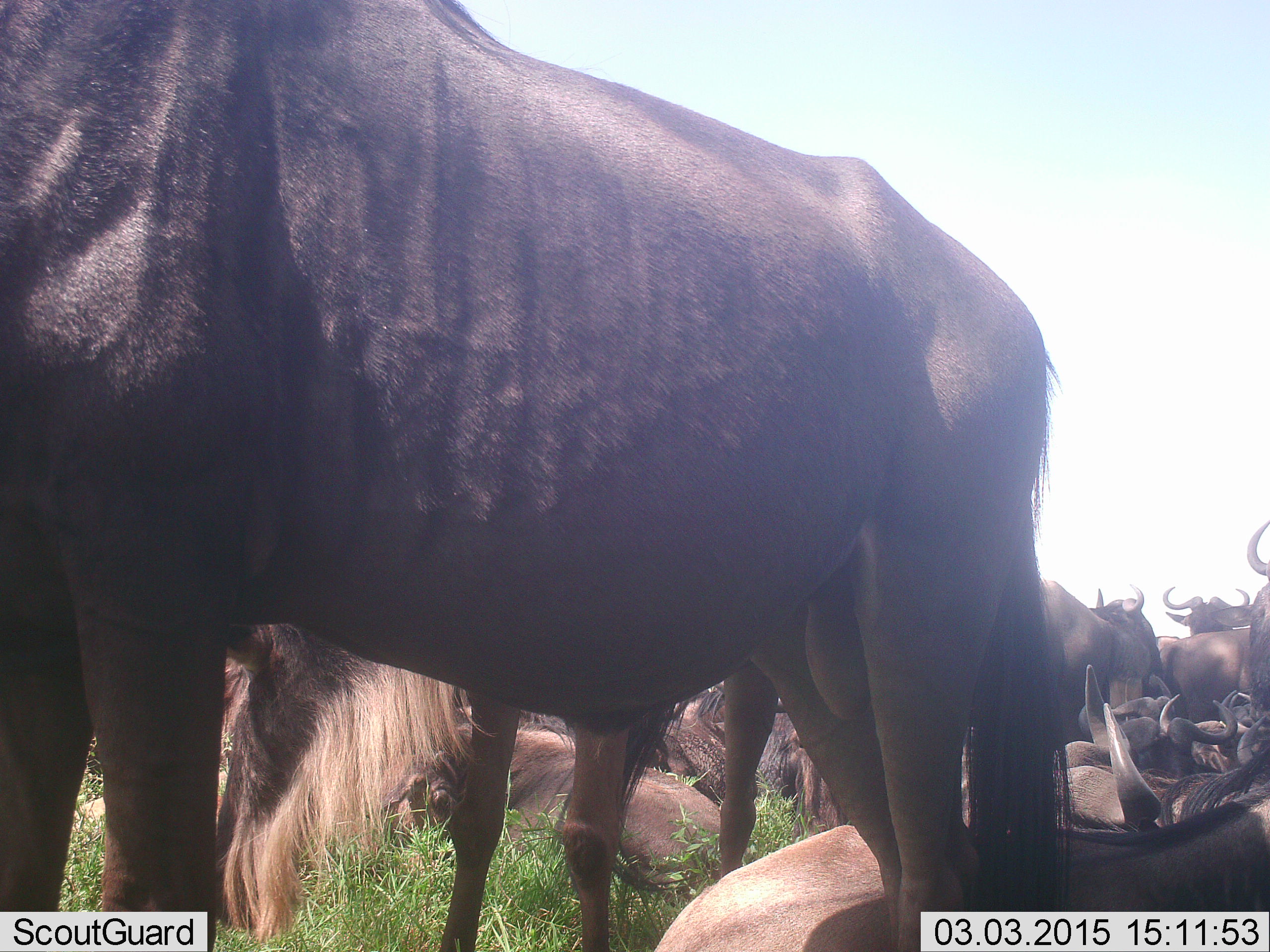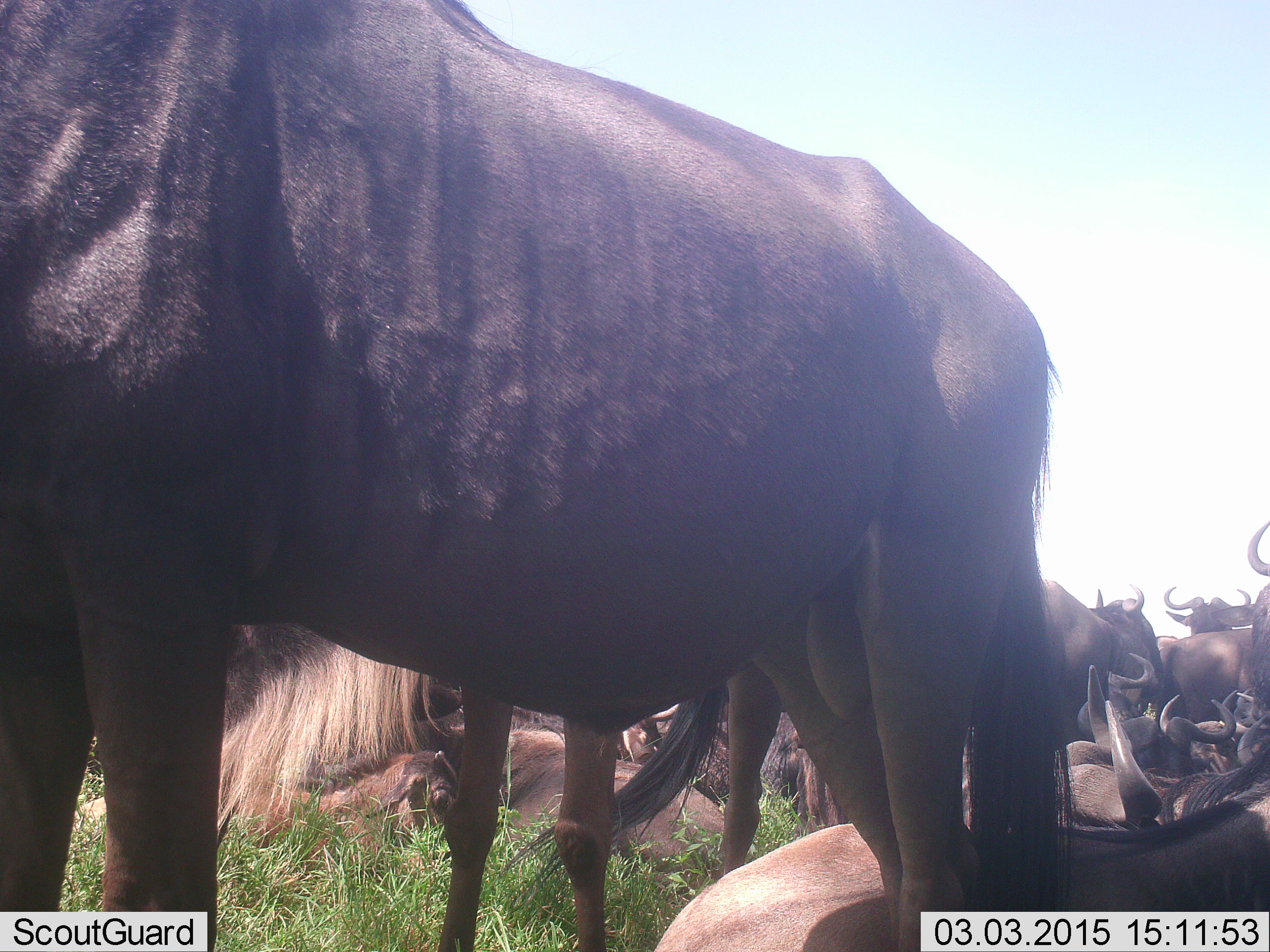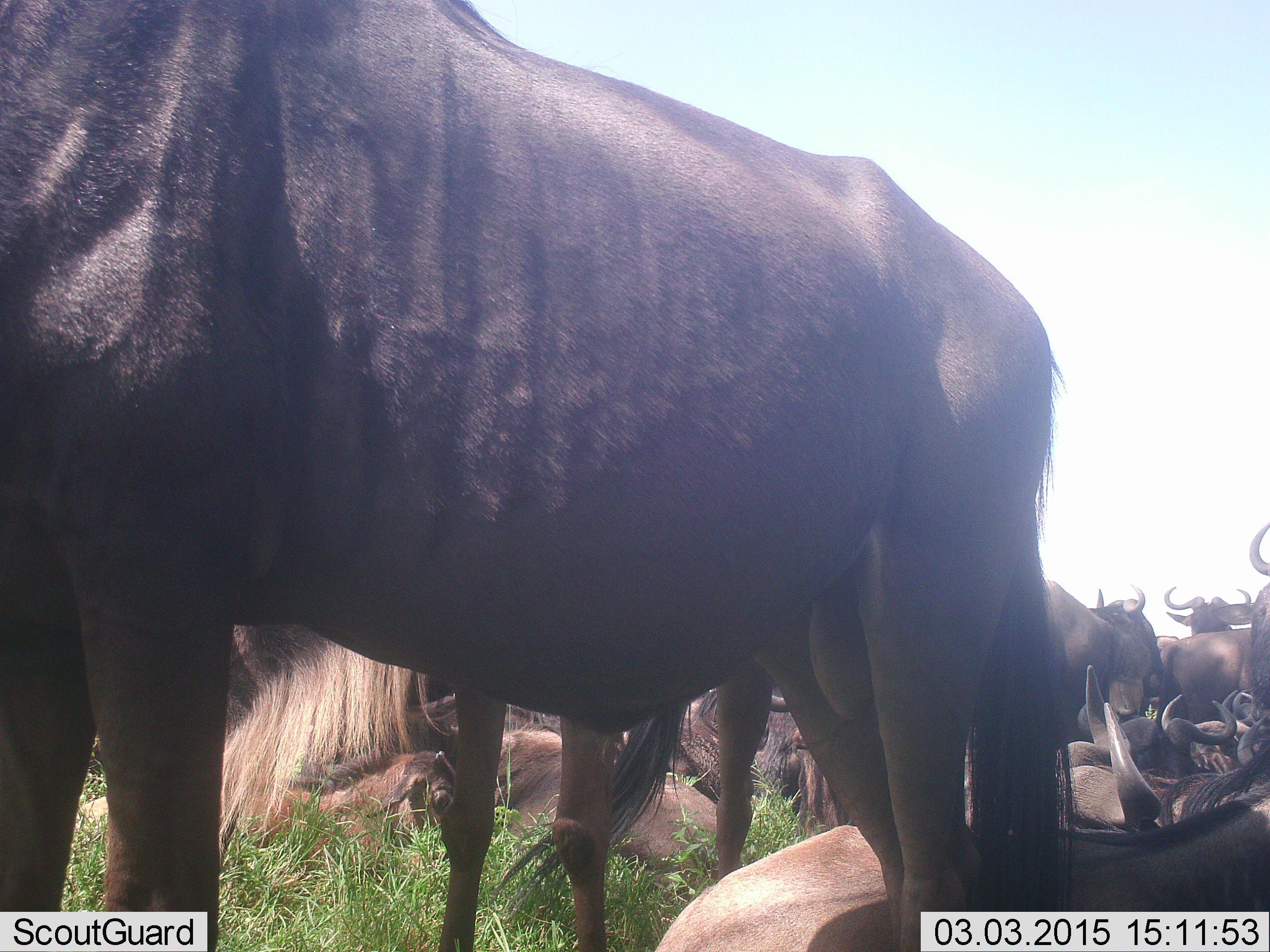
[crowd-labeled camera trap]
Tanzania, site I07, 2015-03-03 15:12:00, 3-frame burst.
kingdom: Animalia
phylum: Chordata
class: Mammalia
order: Artiodactyla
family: Bovidae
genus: Connochaetes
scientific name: Connochaetes taurinus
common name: blue wildebeest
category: wildebeest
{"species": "wildebeest (blue wildebeest) (Connochaetes taurinus)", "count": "11-50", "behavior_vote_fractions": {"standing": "90%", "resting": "100%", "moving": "10%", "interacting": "0%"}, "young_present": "10%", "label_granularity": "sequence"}